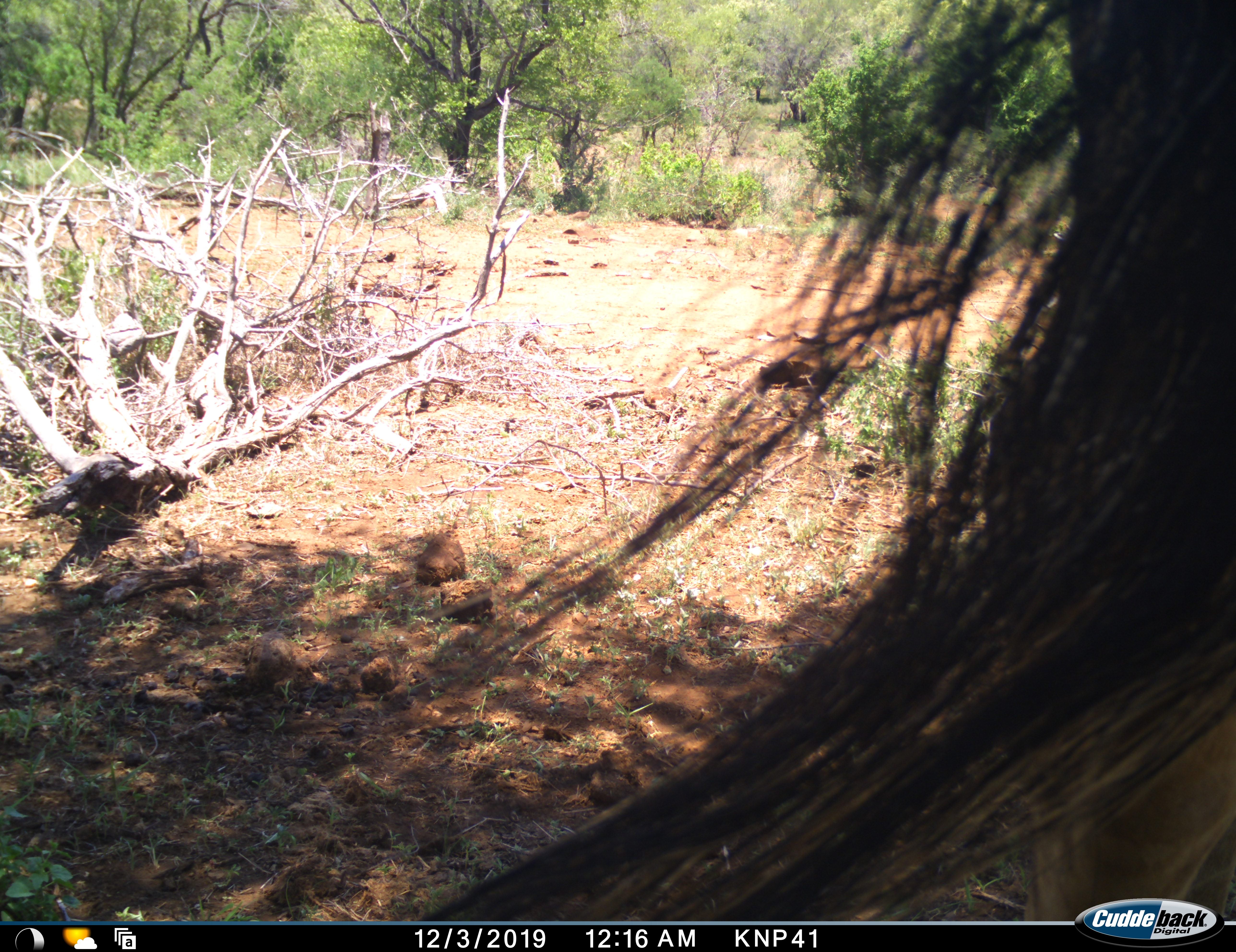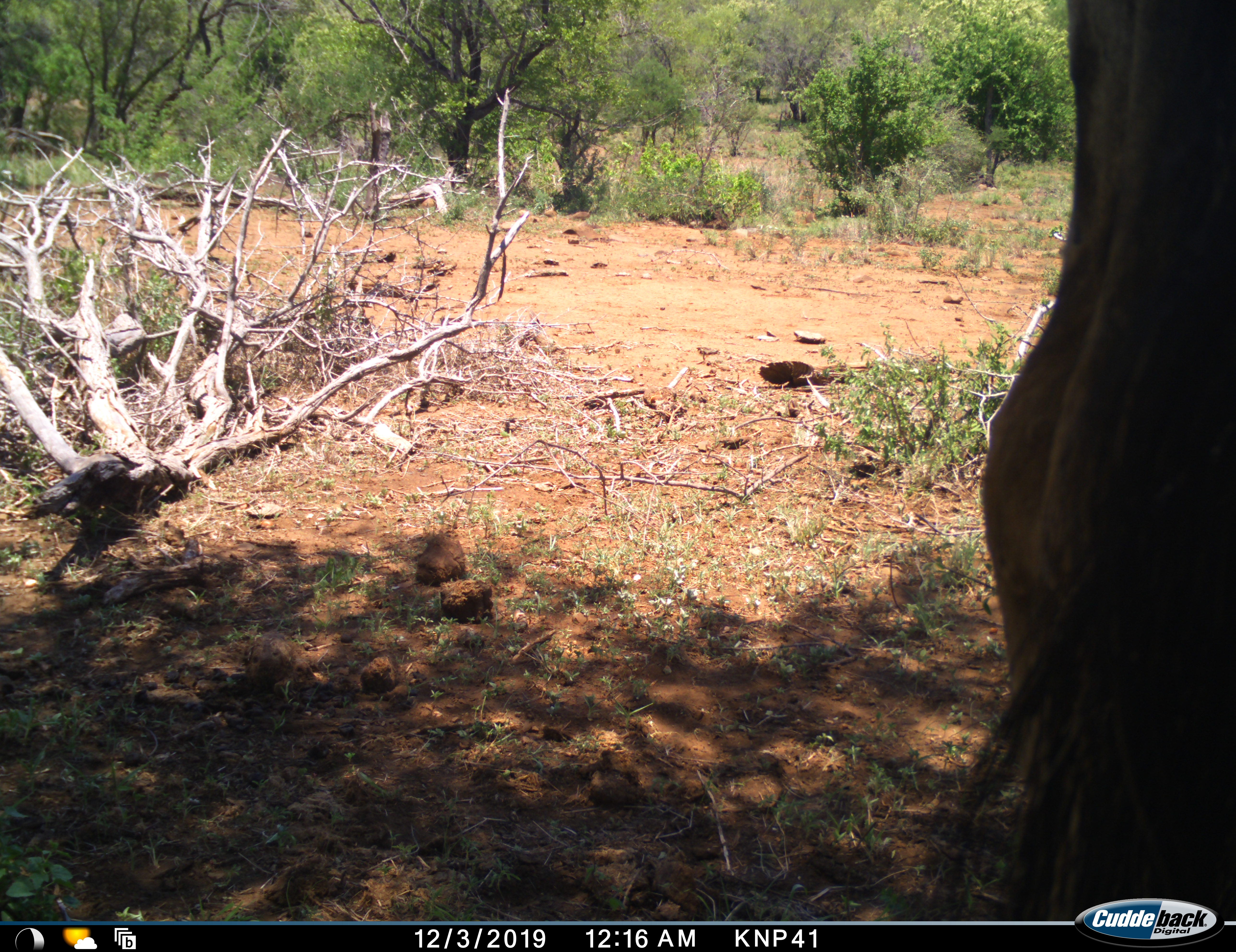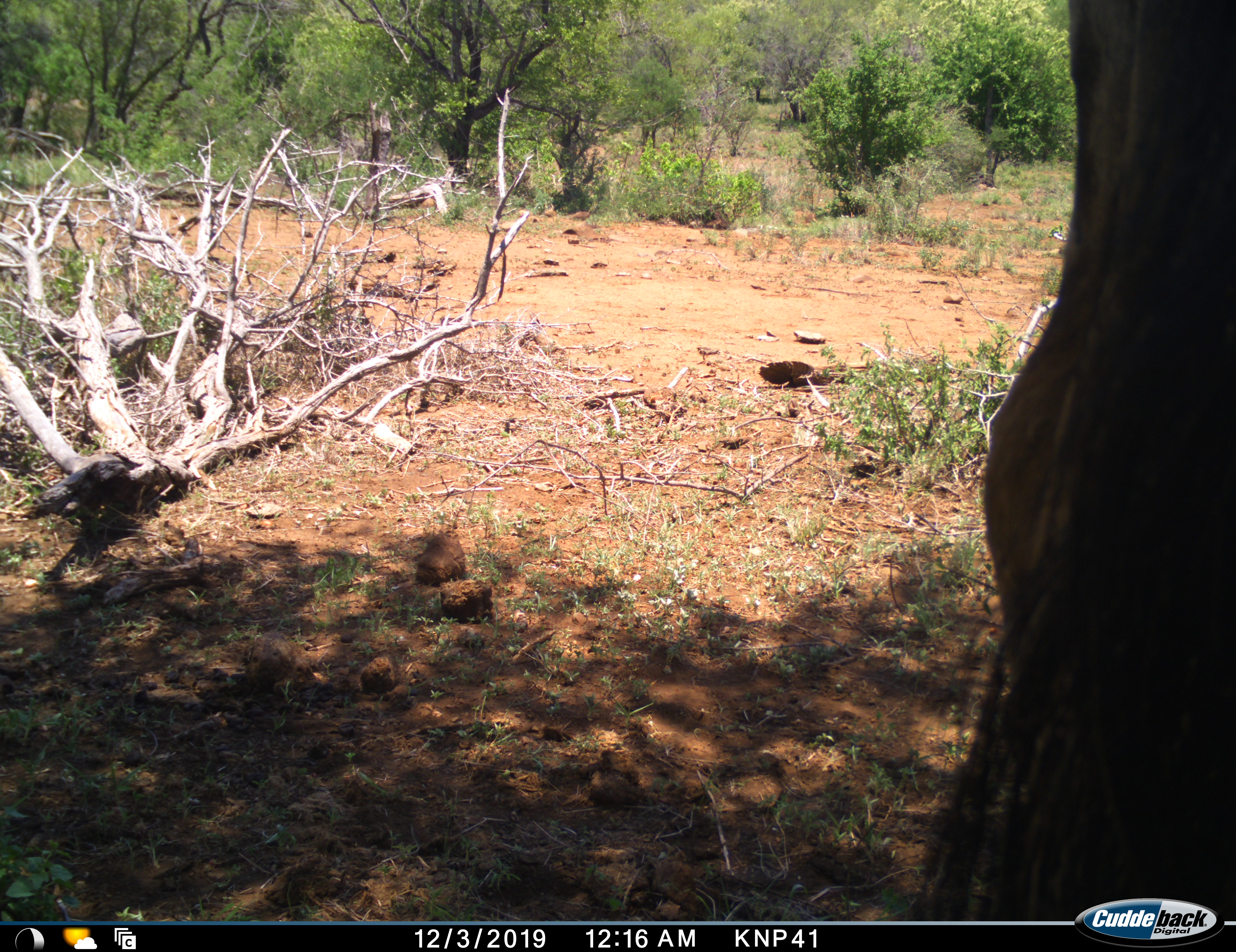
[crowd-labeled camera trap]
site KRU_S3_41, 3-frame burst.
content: unidentified animal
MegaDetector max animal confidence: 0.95